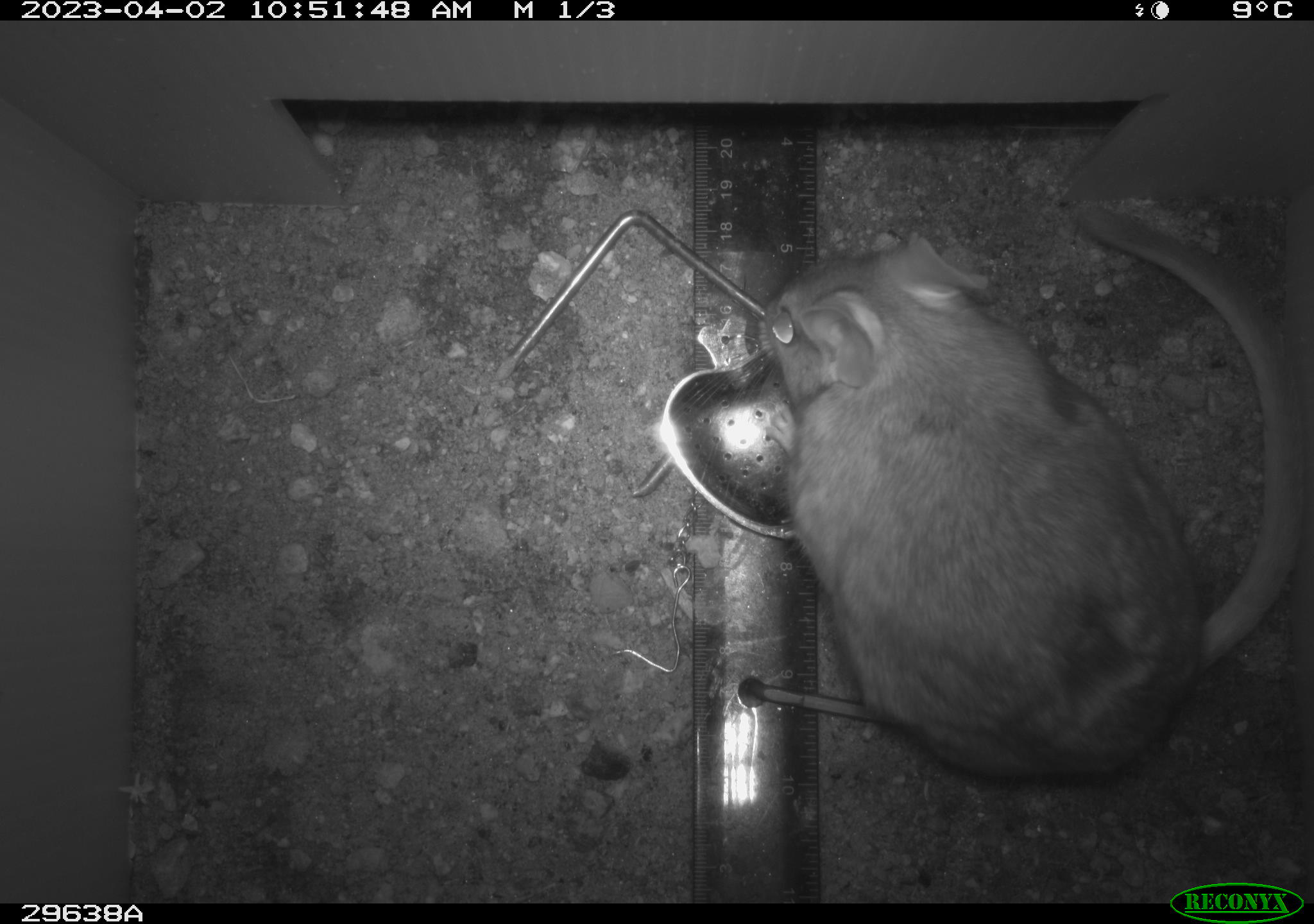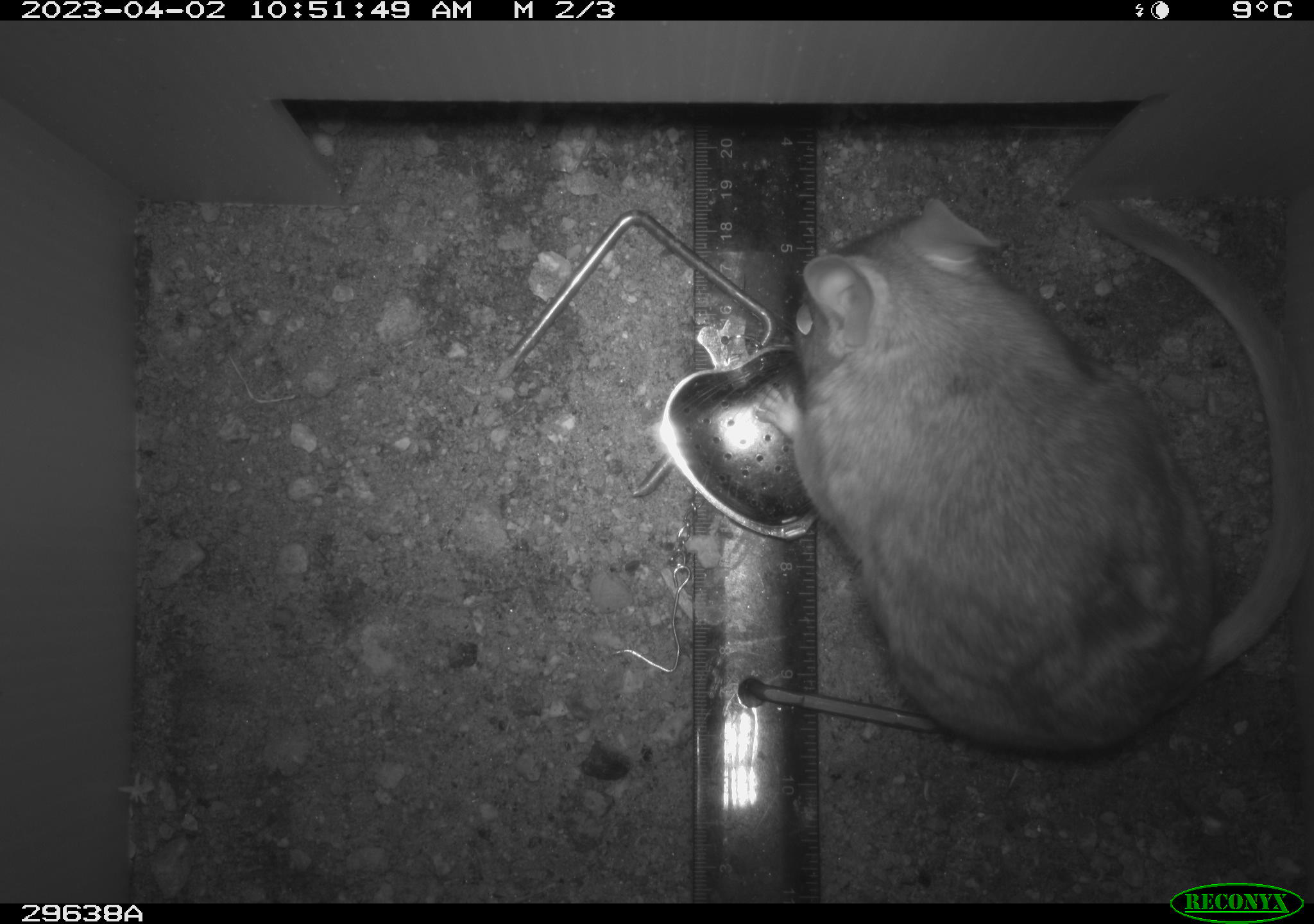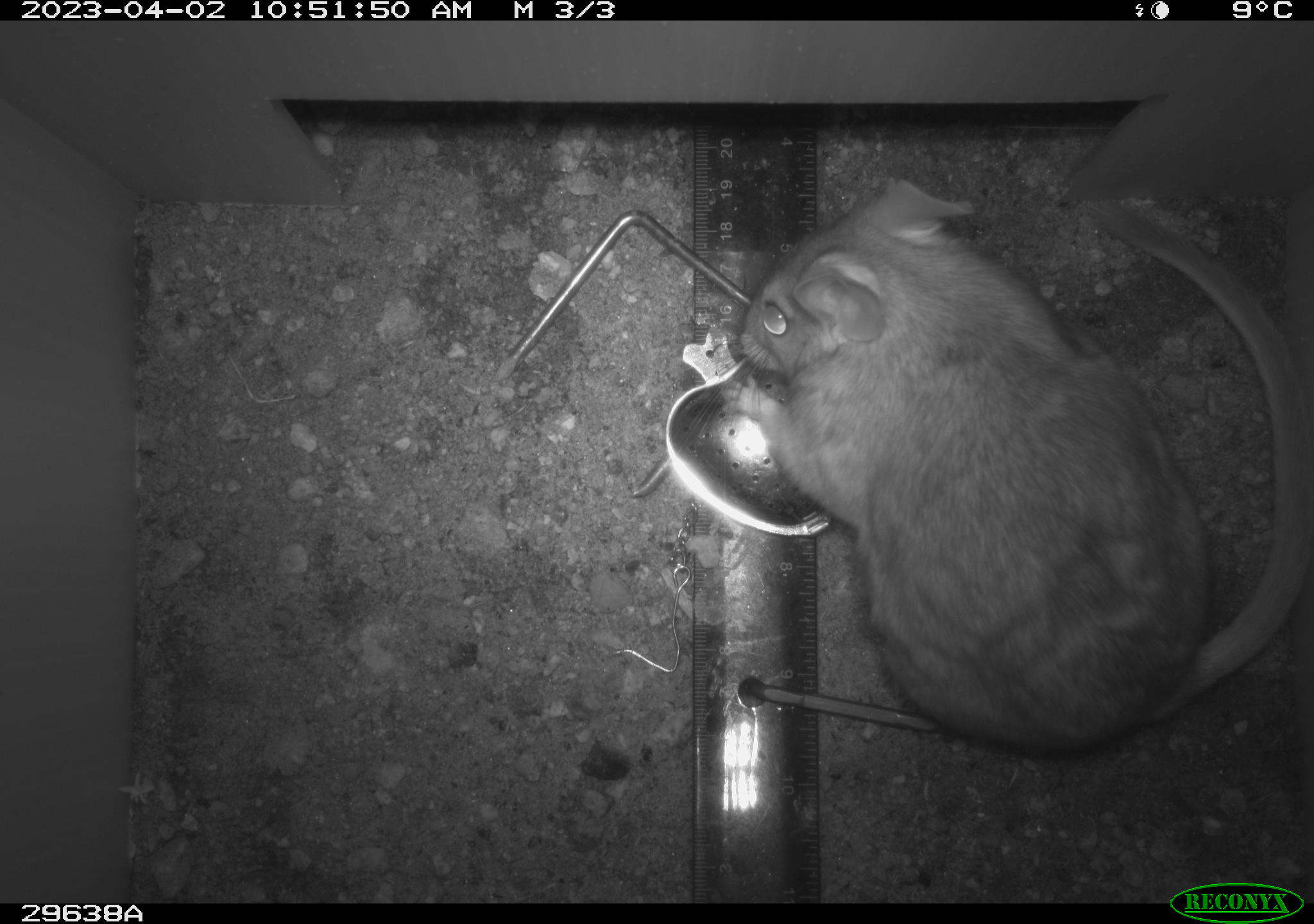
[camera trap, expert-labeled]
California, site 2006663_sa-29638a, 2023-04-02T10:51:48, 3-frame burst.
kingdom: Animalia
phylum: Chordata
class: Mammalia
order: Rodentia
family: Cricetidae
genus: Neotoma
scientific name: Neotoma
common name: pack rat or woodrat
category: neotoma species